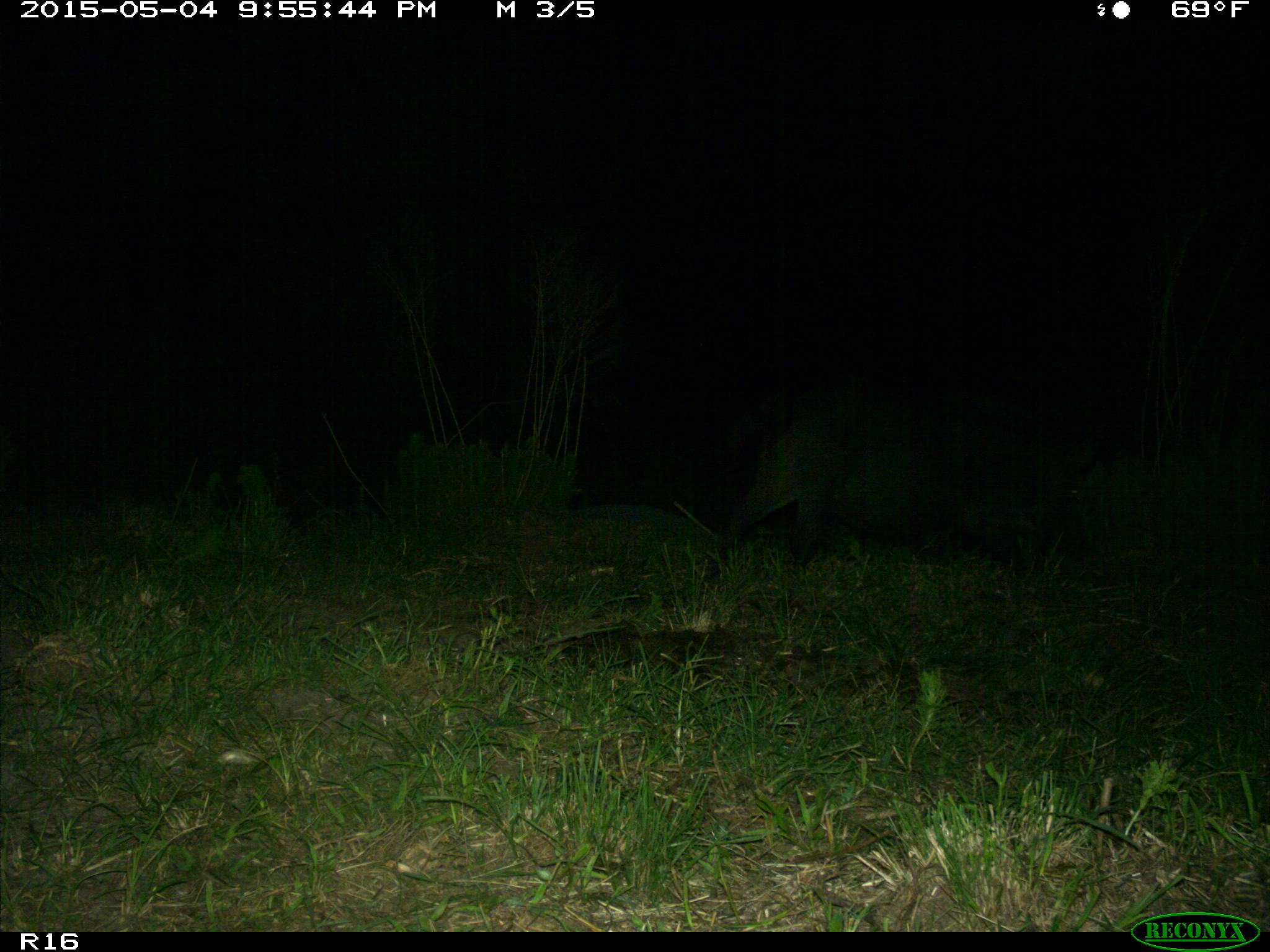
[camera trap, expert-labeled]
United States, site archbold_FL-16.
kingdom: Animalia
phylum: Chordata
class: Mammalia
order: Artiodactyla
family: Suidae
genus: Sus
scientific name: Sus scrofa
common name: wild boar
Sus scrofa (wild boar).